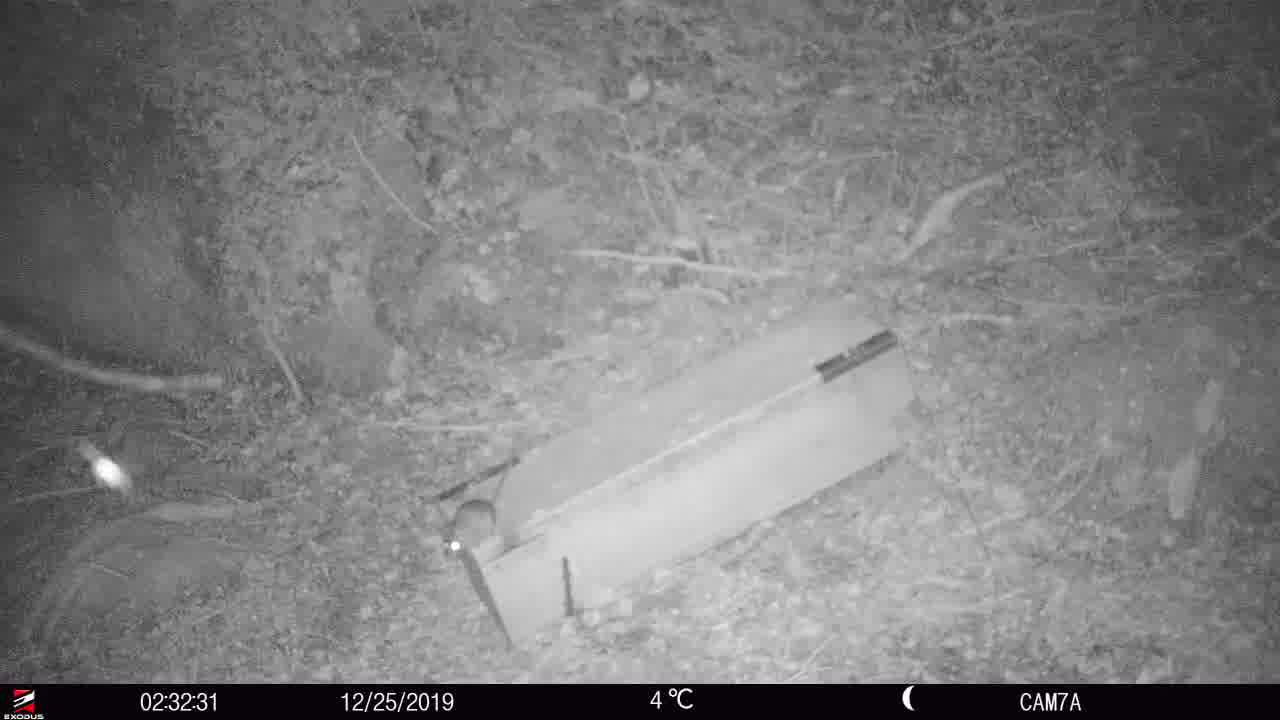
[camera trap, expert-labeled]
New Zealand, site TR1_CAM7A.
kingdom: Animalia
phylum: Chordata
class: Mammalia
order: Rodentia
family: Muridae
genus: Rattus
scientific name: Rattus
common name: rat